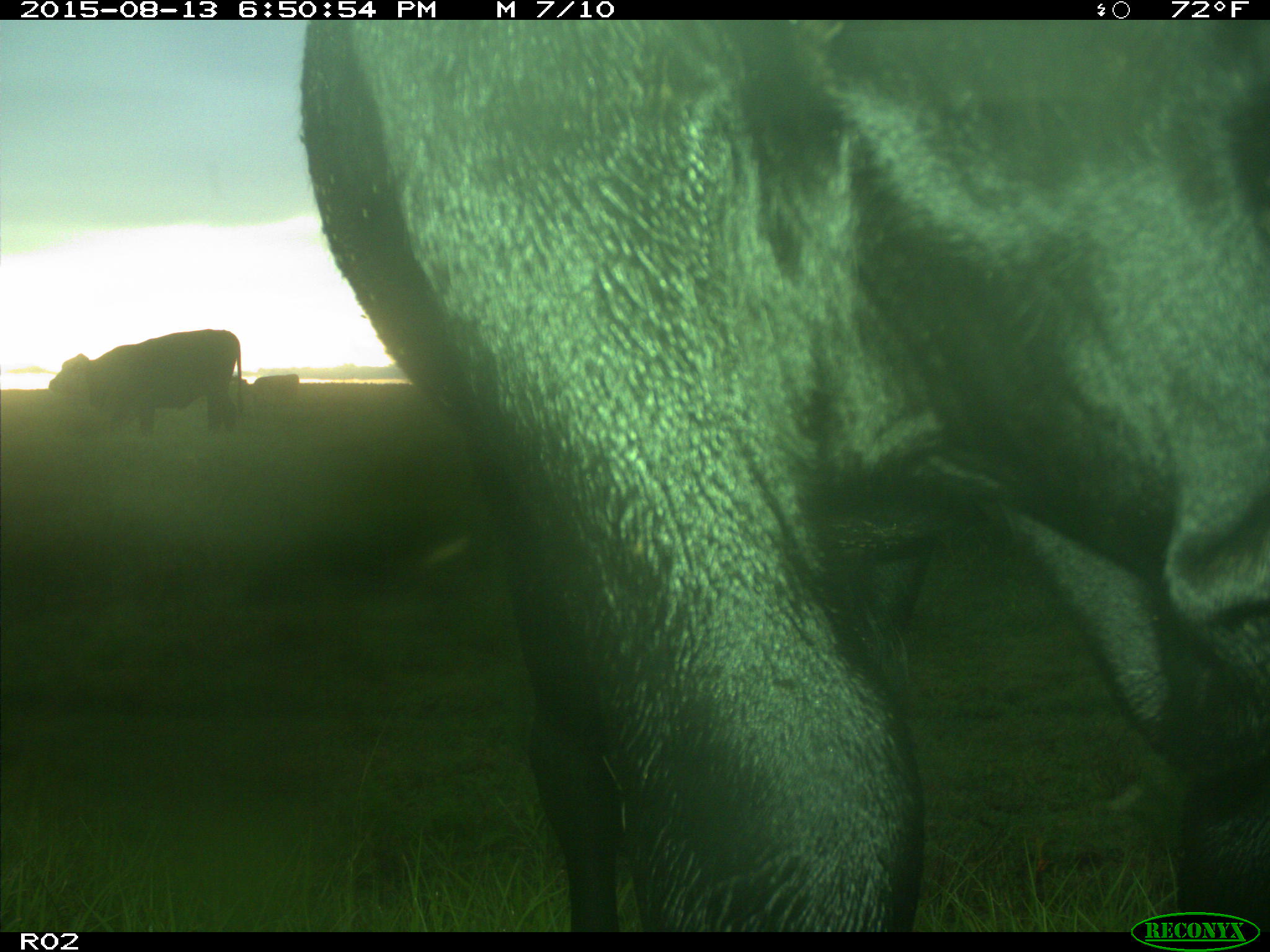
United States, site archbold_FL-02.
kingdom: Animalia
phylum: Chordata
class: Mammalia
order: Artiodactyla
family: Bovidae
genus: Bos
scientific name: Bos taurus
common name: domestic cow